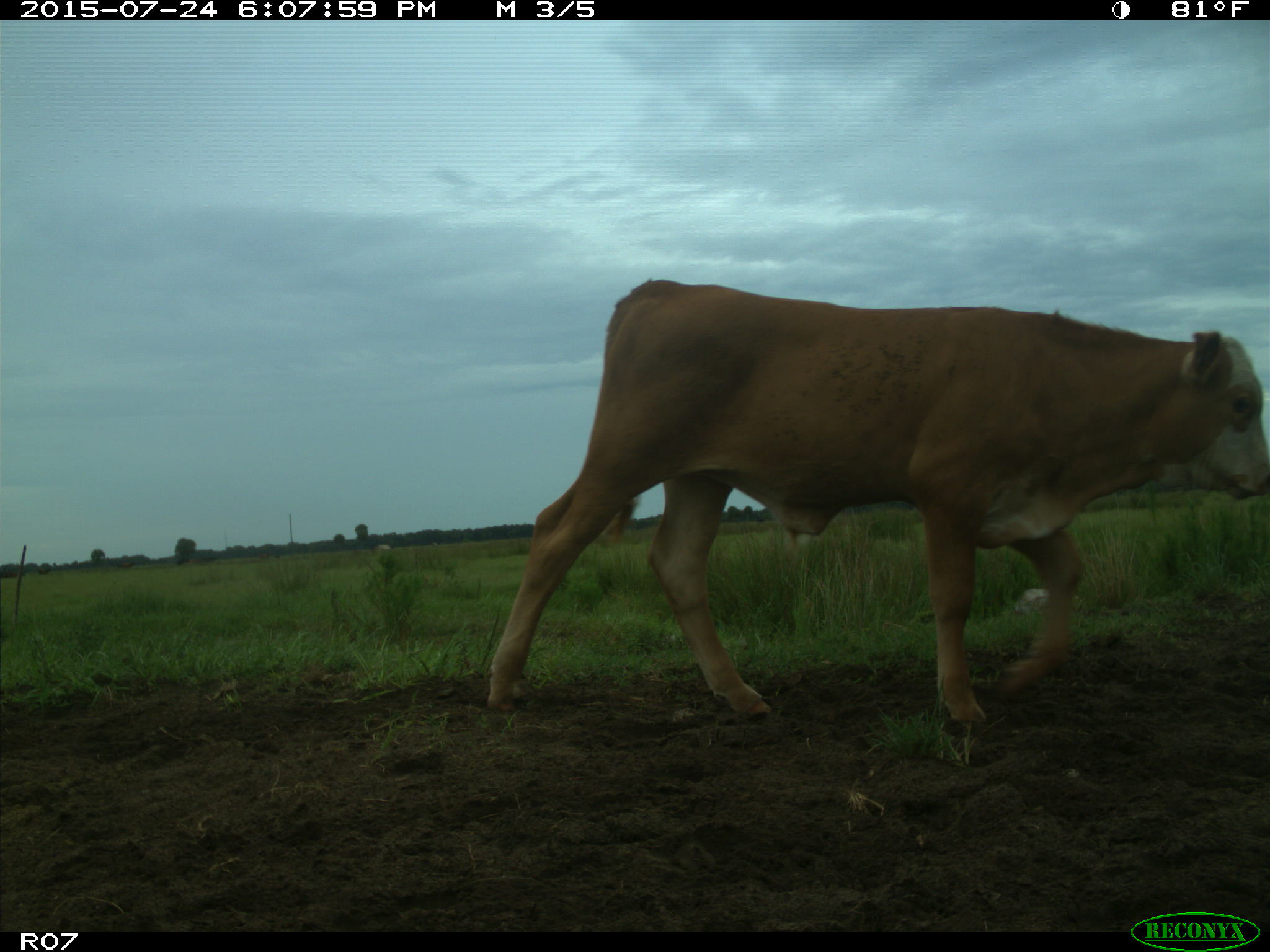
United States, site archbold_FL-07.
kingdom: Animalia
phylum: Chordata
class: Mammalia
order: Artiodactyla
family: Bovidae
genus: Bos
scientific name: Bos taurus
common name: domestic cow